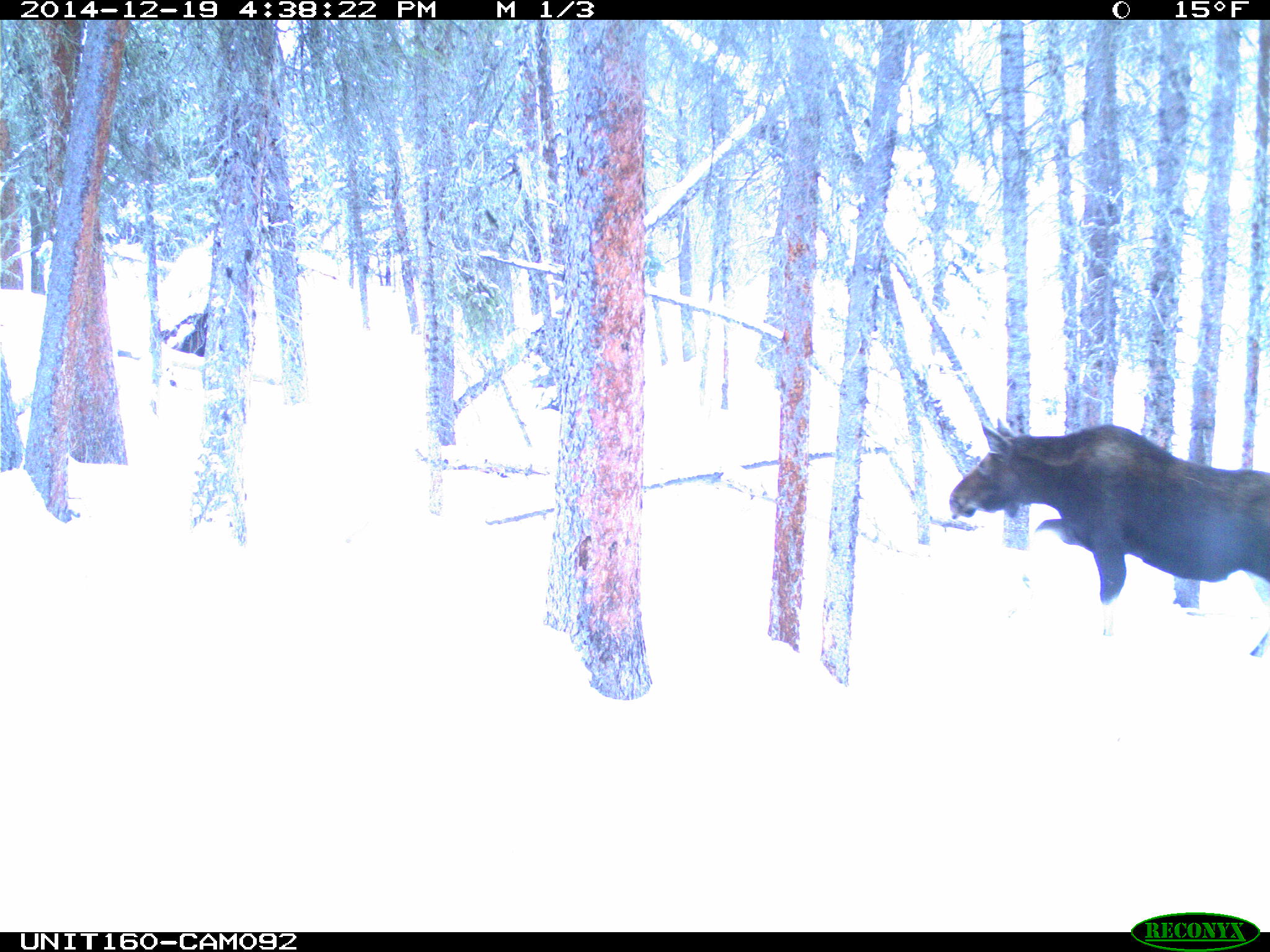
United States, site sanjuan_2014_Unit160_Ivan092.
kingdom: Animalia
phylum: Chordata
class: Mammalia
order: Artiodactyla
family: Cervidae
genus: Alces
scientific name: Alces alces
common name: moose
Alces alces (moose).